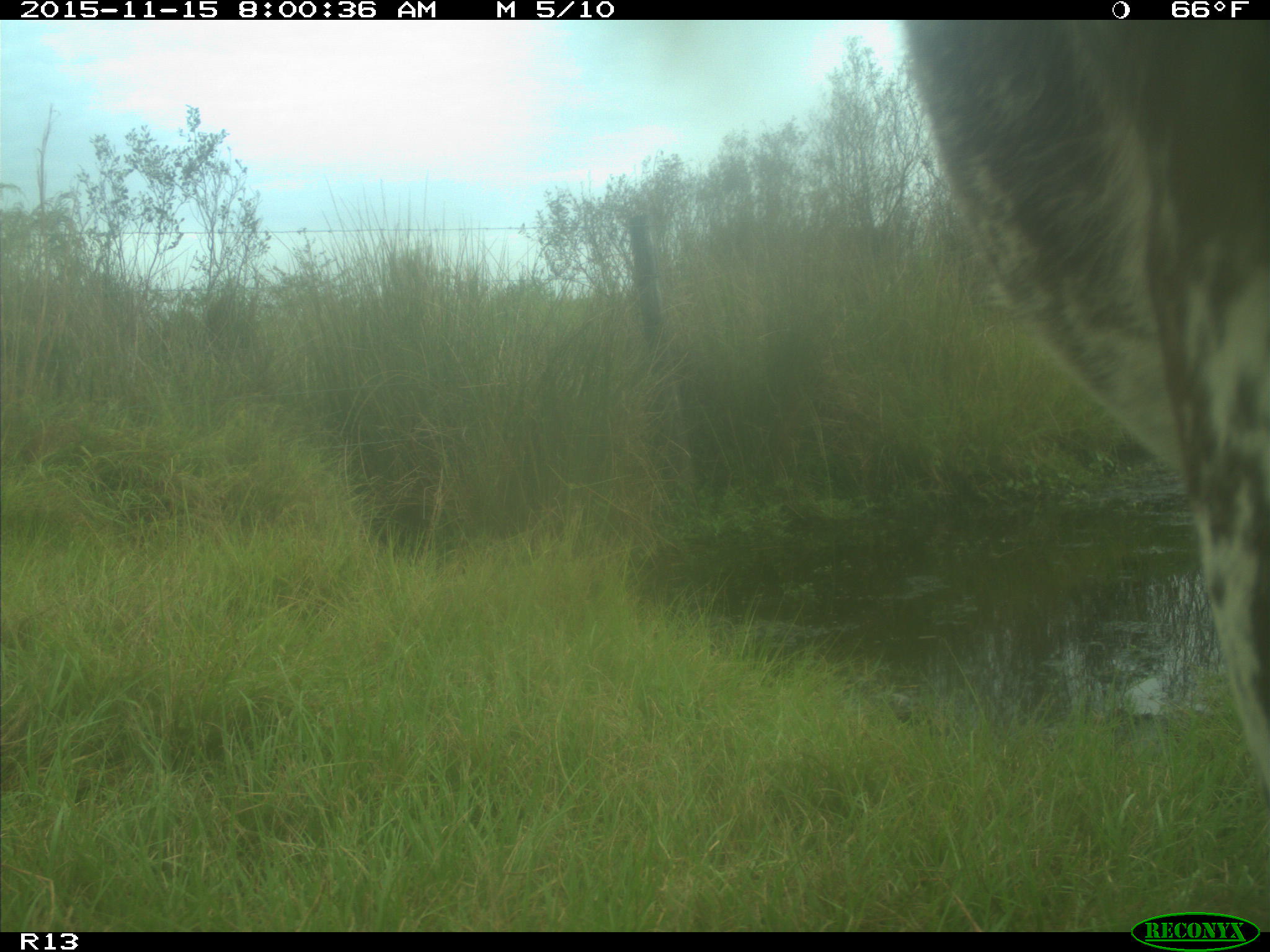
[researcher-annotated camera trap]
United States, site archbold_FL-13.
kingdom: Animalia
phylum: Chordata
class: Mammalia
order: Artiodactyla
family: Bovidae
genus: Bos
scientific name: Bos taurus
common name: domestic cow